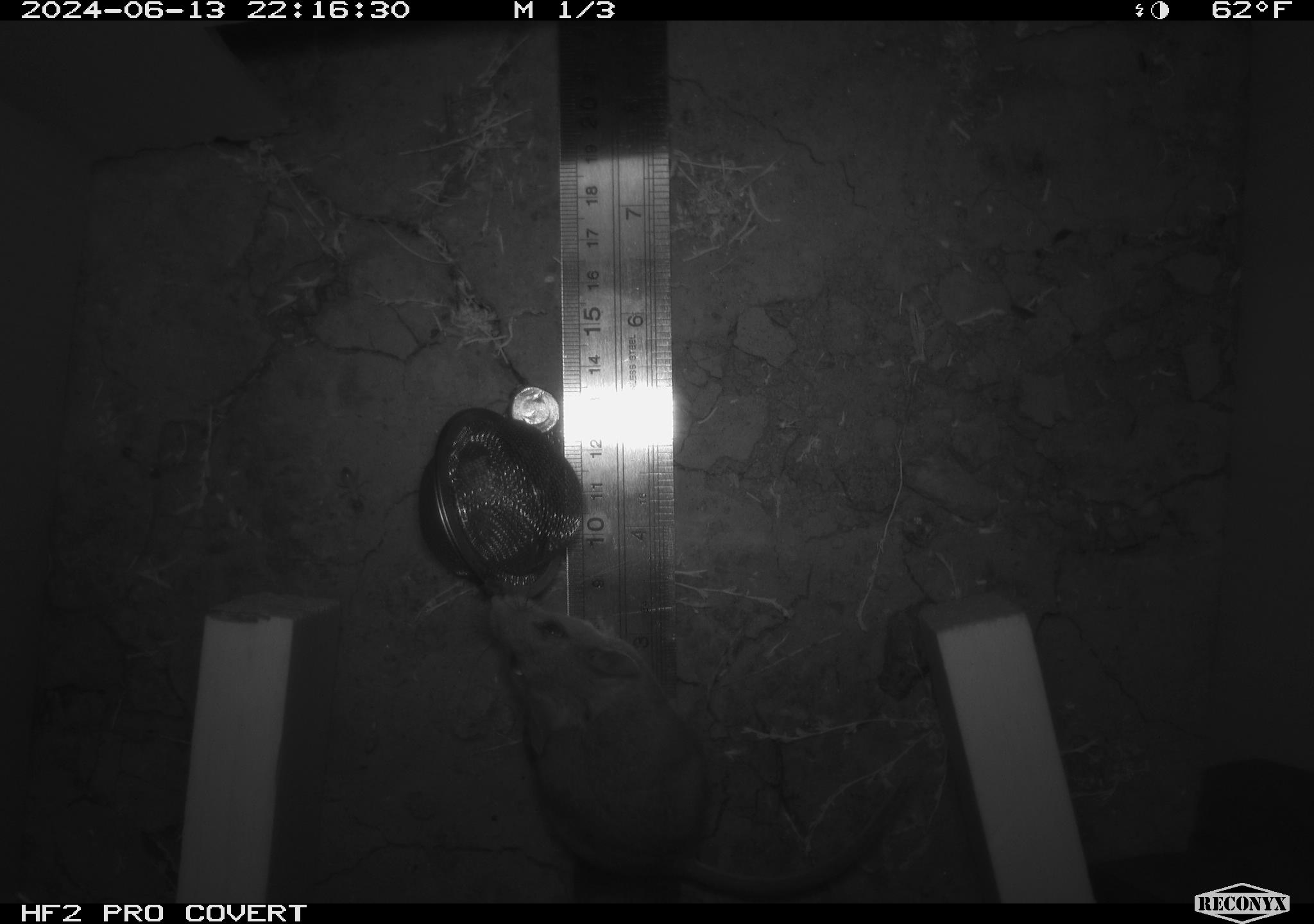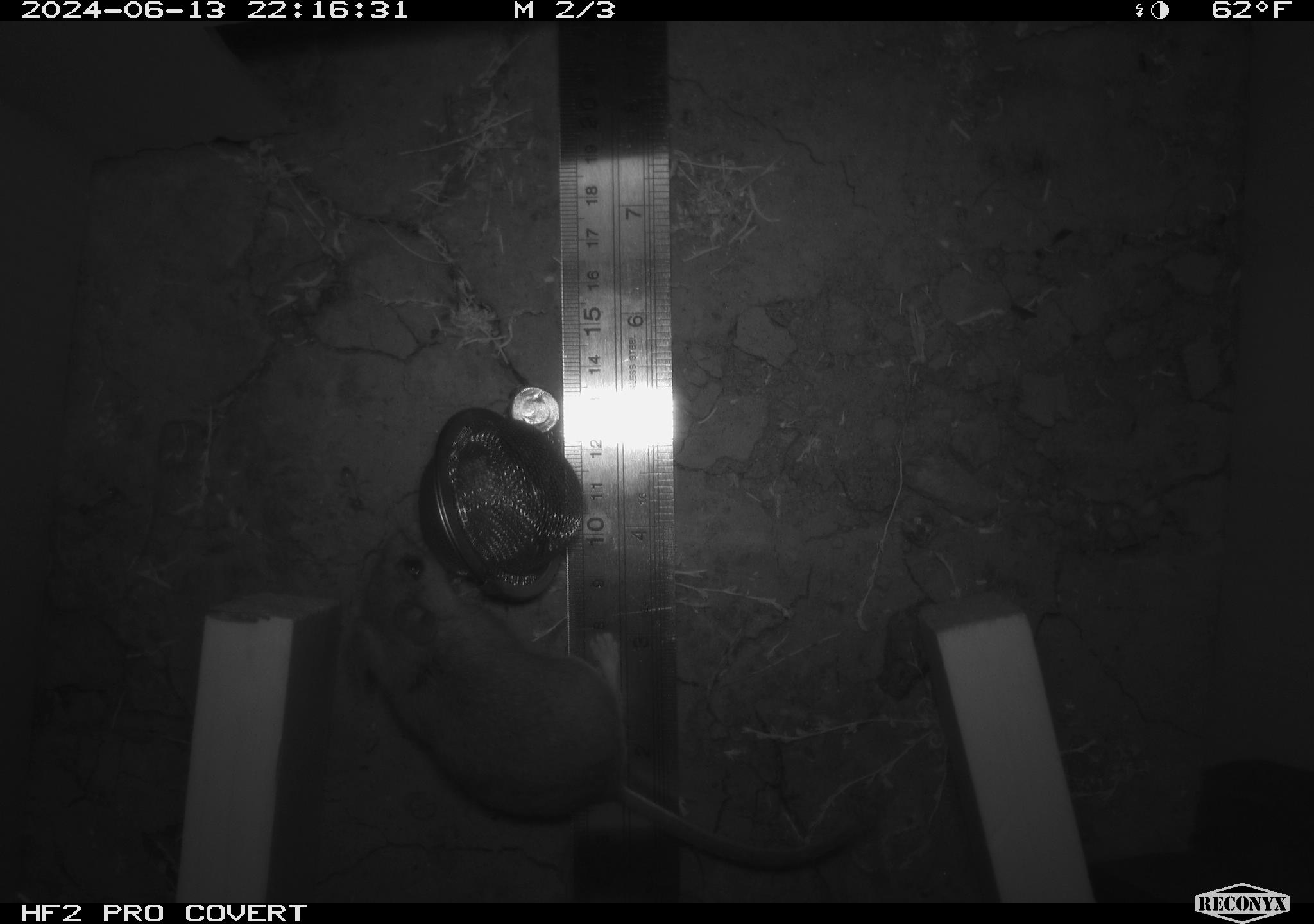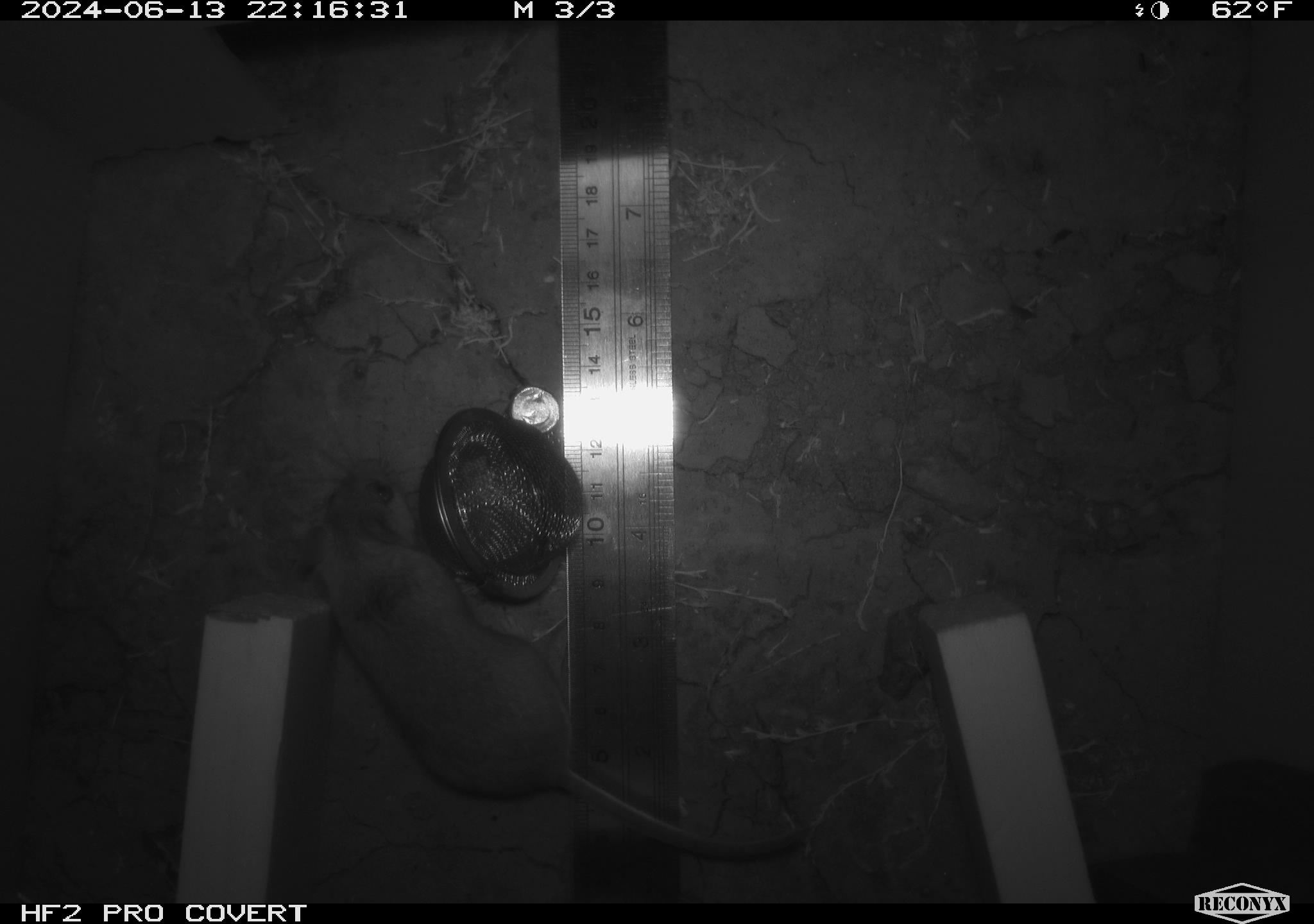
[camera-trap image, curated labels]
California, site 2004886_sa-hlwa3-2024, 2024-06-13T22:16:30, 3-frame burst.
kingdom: Animalia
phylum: Chordata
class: Mammalia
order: Rodentia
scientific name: Rodentia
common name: mouse species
Mouse species (Rodentia).